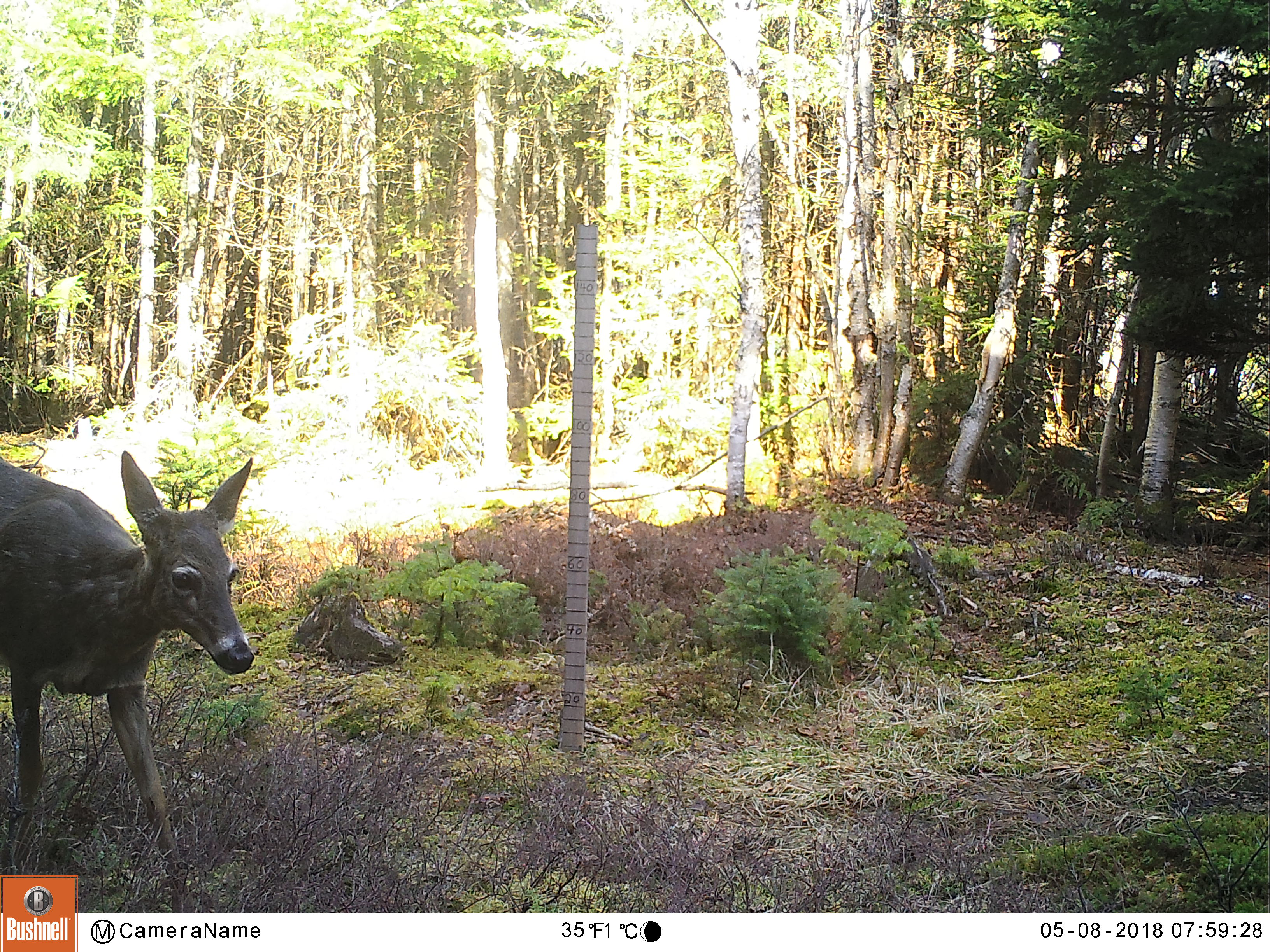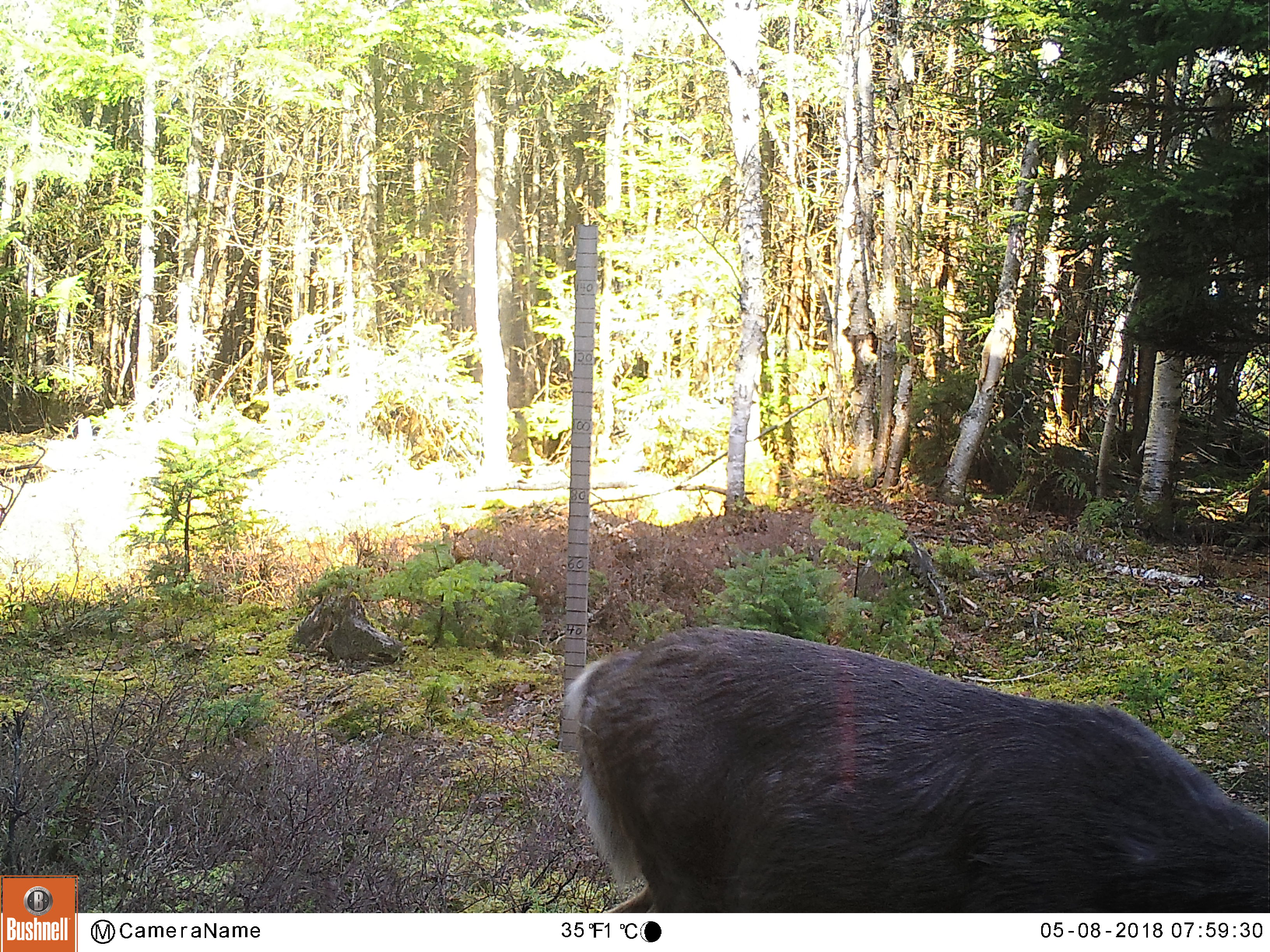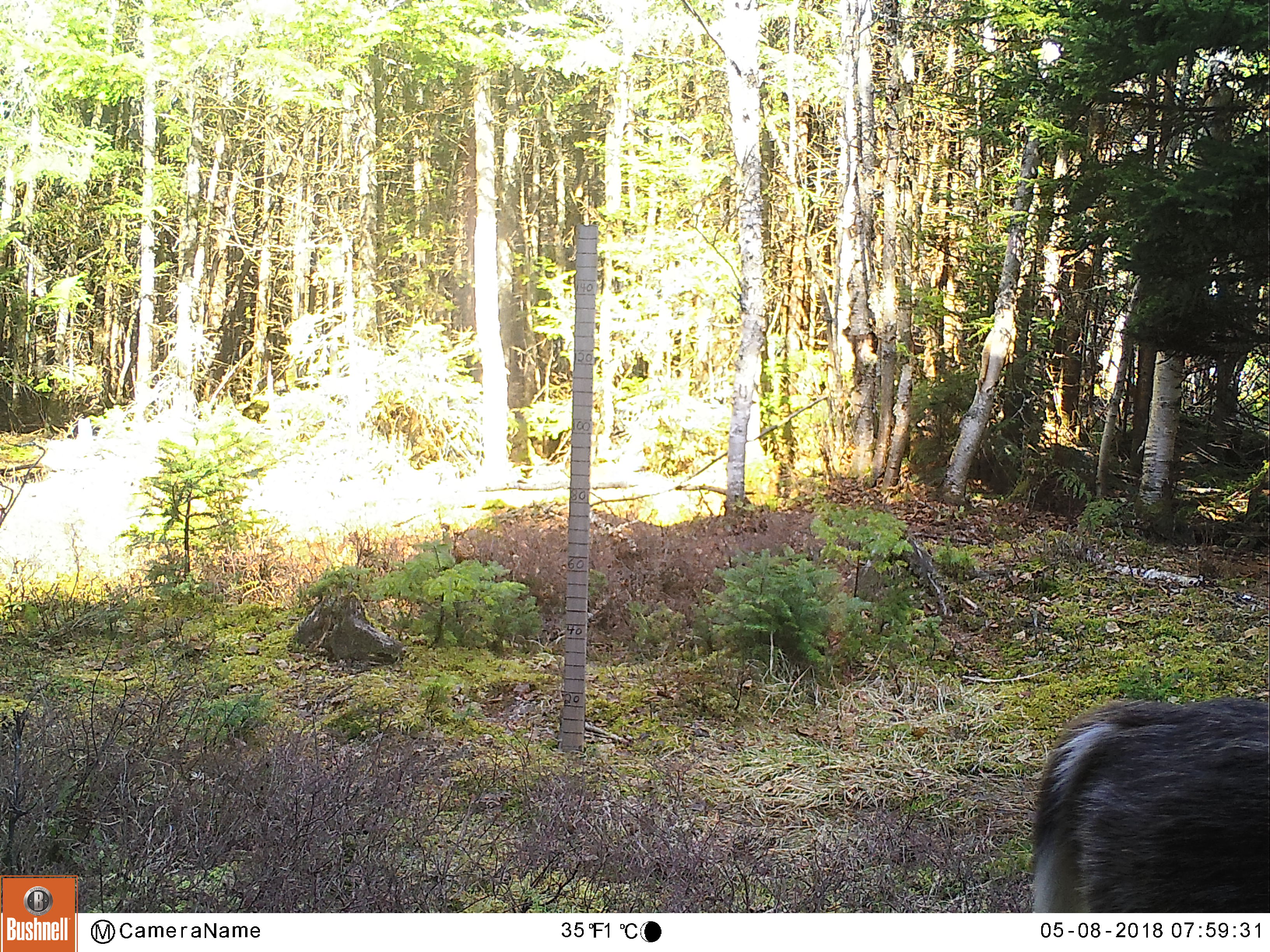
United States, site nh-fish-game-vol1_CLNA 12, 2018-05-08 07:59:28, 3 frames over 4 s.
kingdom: Animalia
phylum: Chordata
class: Mammalia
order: Artiodactyla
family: Cervidae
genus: Odocoileus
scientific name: Odocoileus virginianus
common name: white-tailed deer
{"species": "white-tailed deer (Odocoileus virginianus)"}